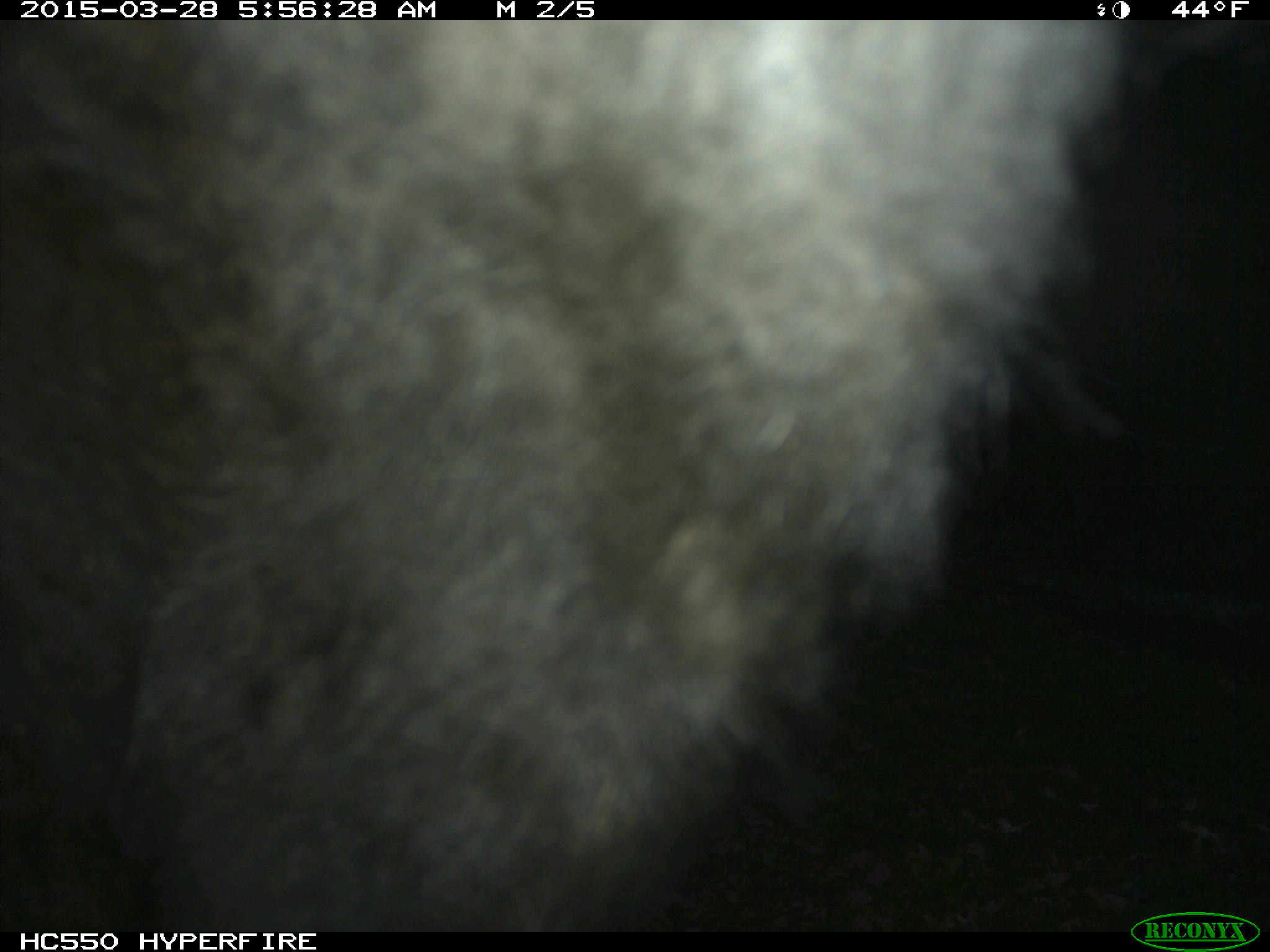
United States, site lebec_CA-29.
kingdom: Animalia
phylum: Chordata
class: Mammalia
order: Artiodactyla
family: Bovidae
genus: Bos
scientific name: Bos taurus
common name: domestic cow